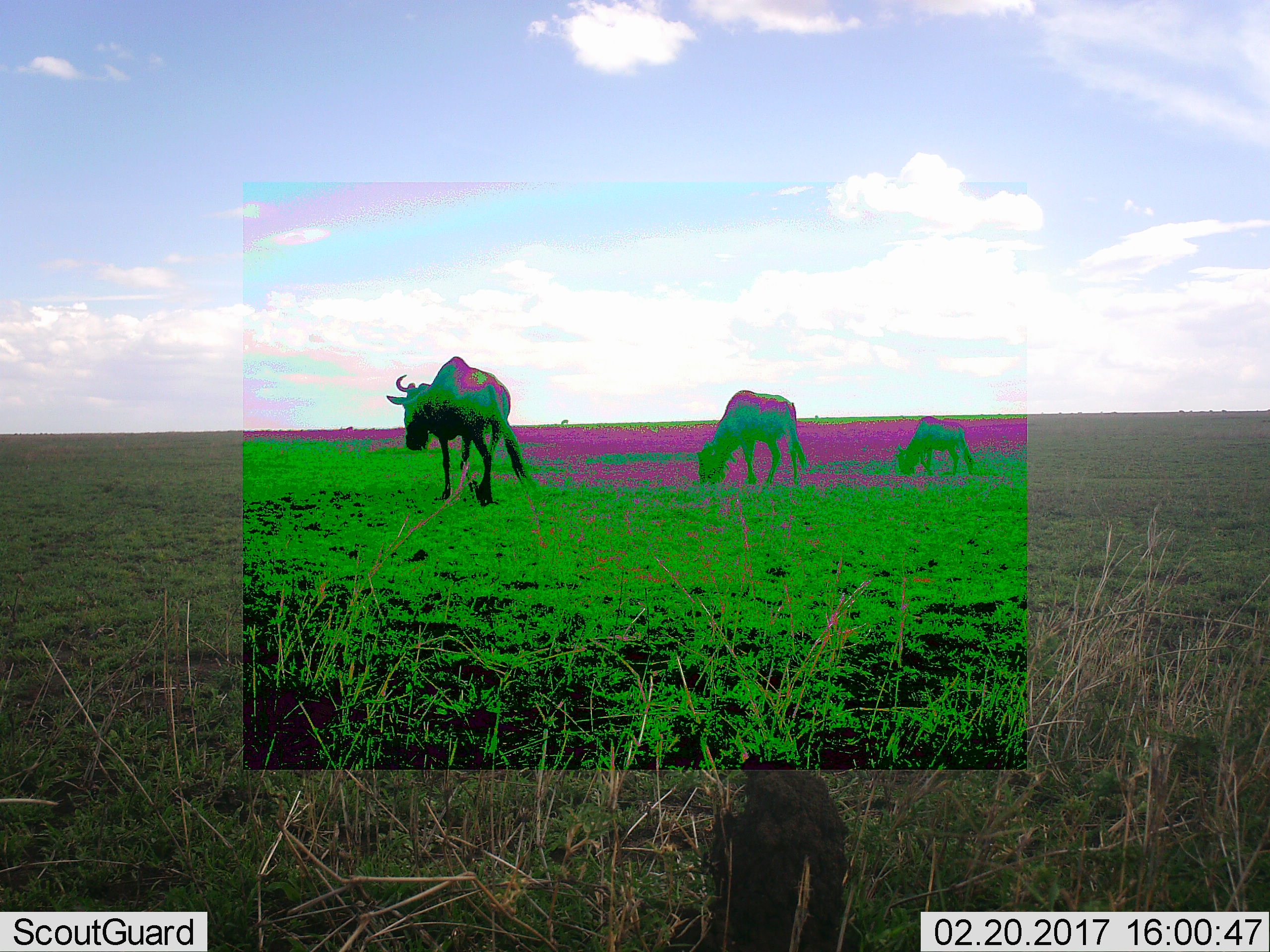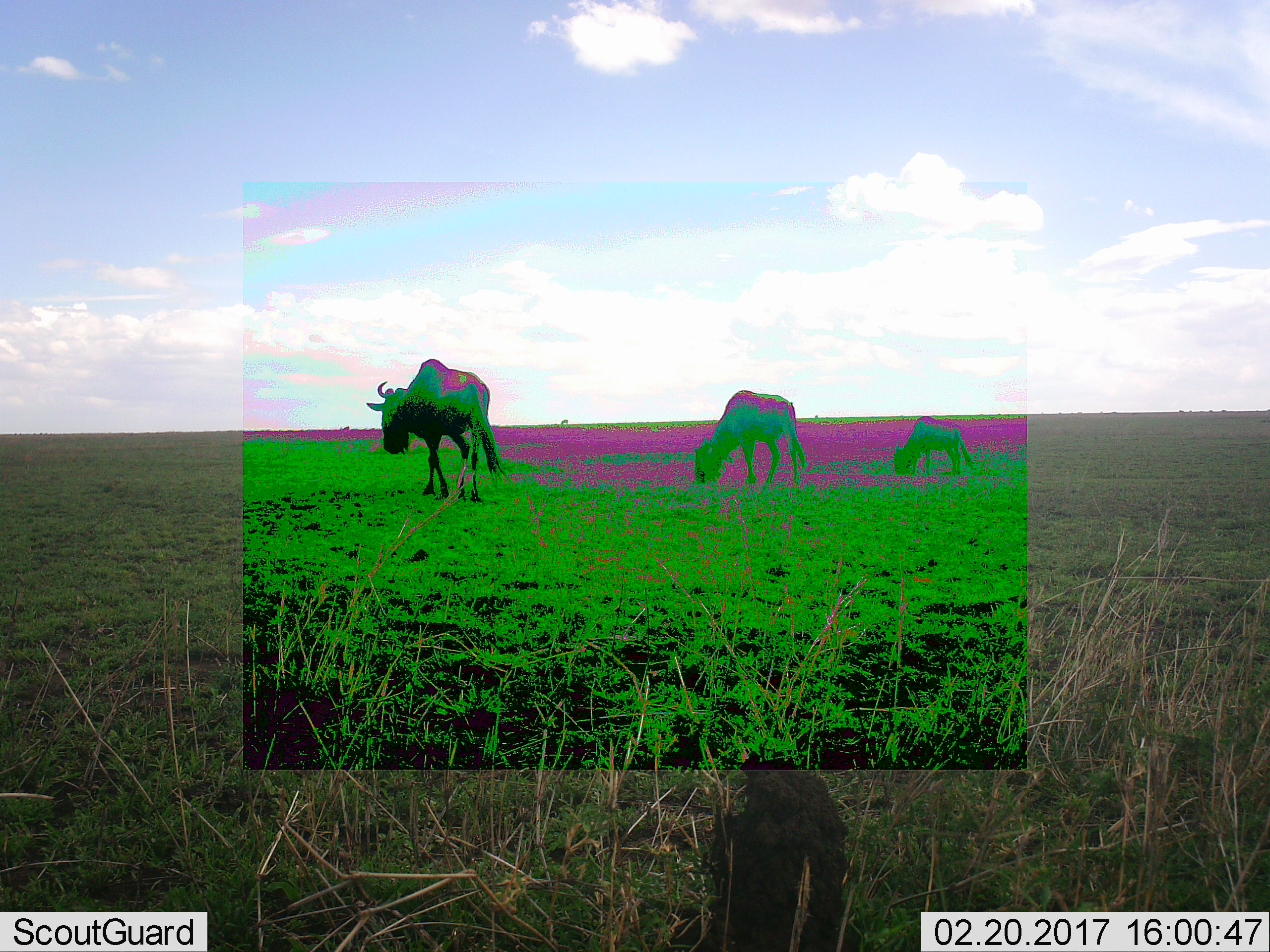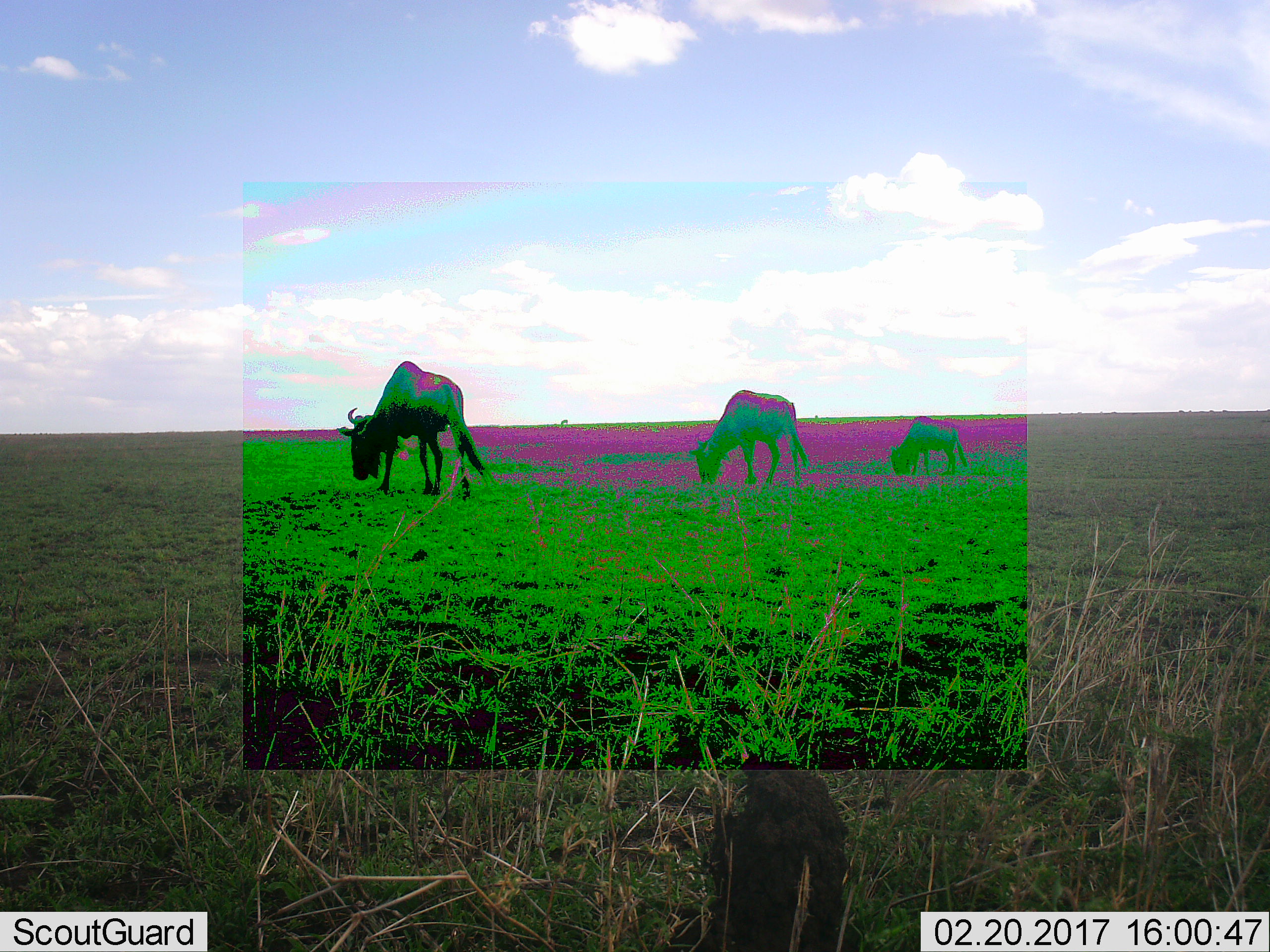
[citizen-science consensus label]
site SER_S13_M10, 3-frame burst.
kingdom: Animalia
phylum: Chordata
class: Mammalia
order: Artiodactyla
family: Bovidae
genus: Connochaetes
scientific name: Connochaetes taurinus taurinus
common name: blue wildebeest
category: wildebeestblue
Wildebeestblue (blue wildebeest) (Connochaetes taurinus taurinus), count 3. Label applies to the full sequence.